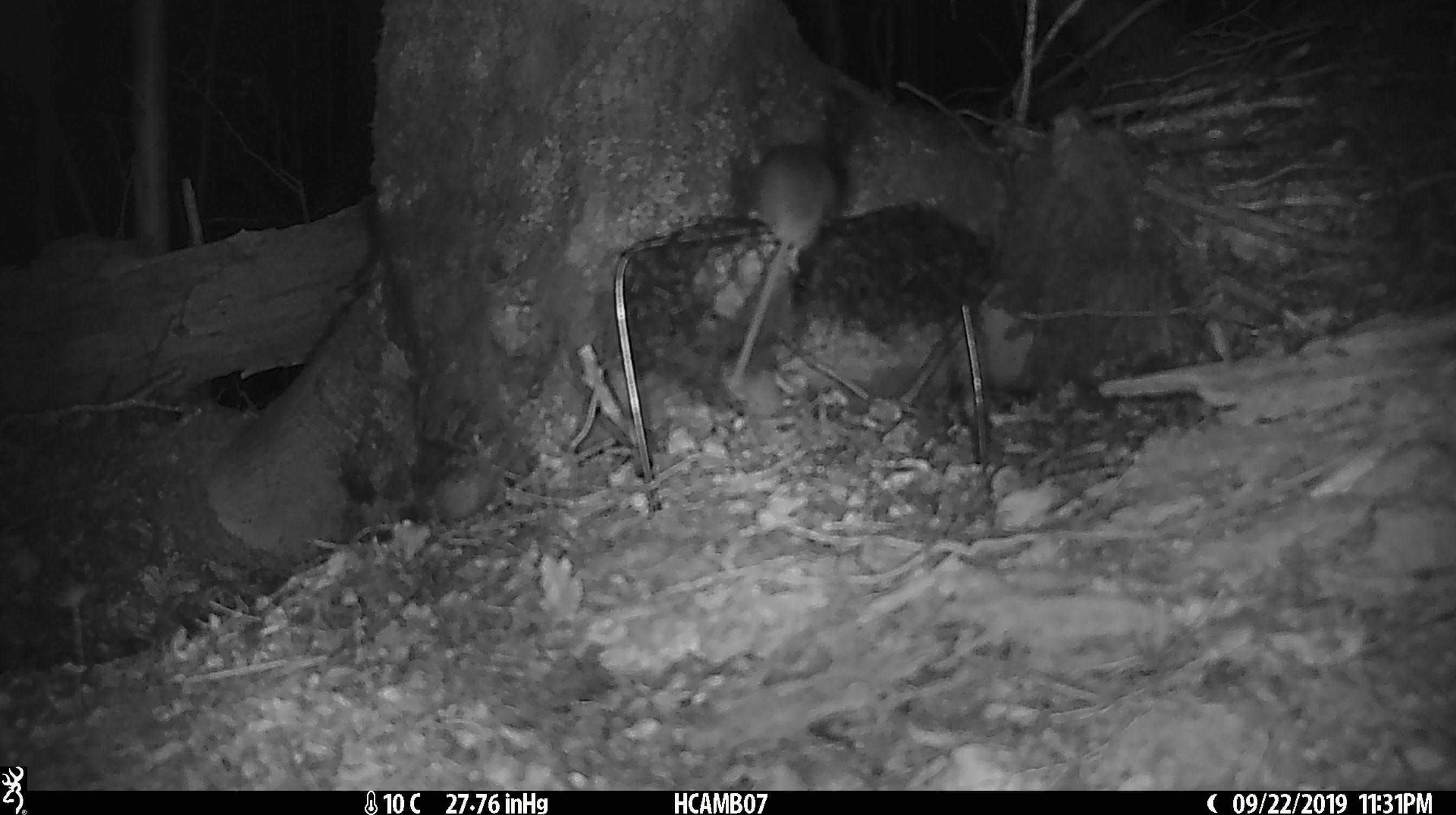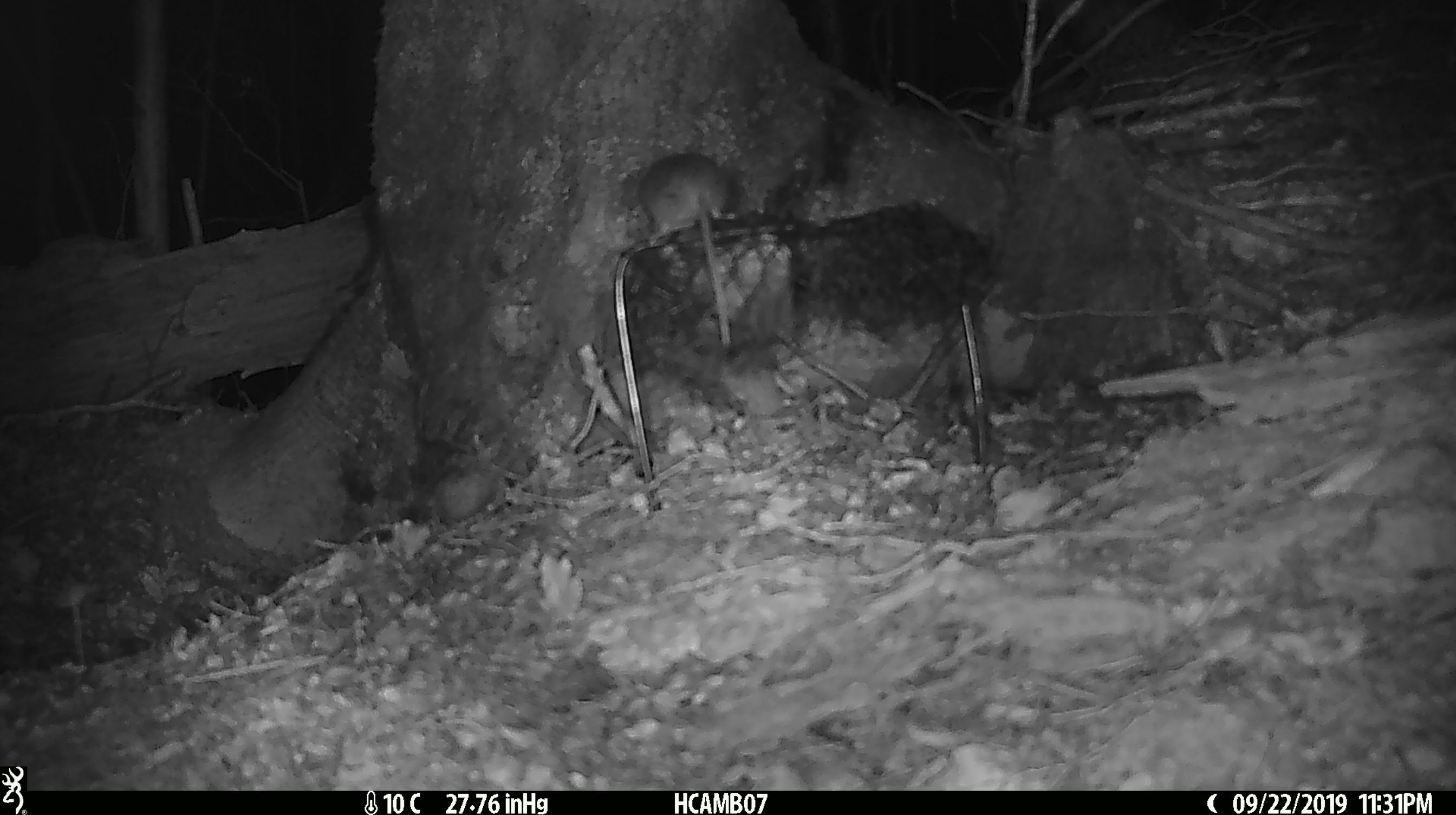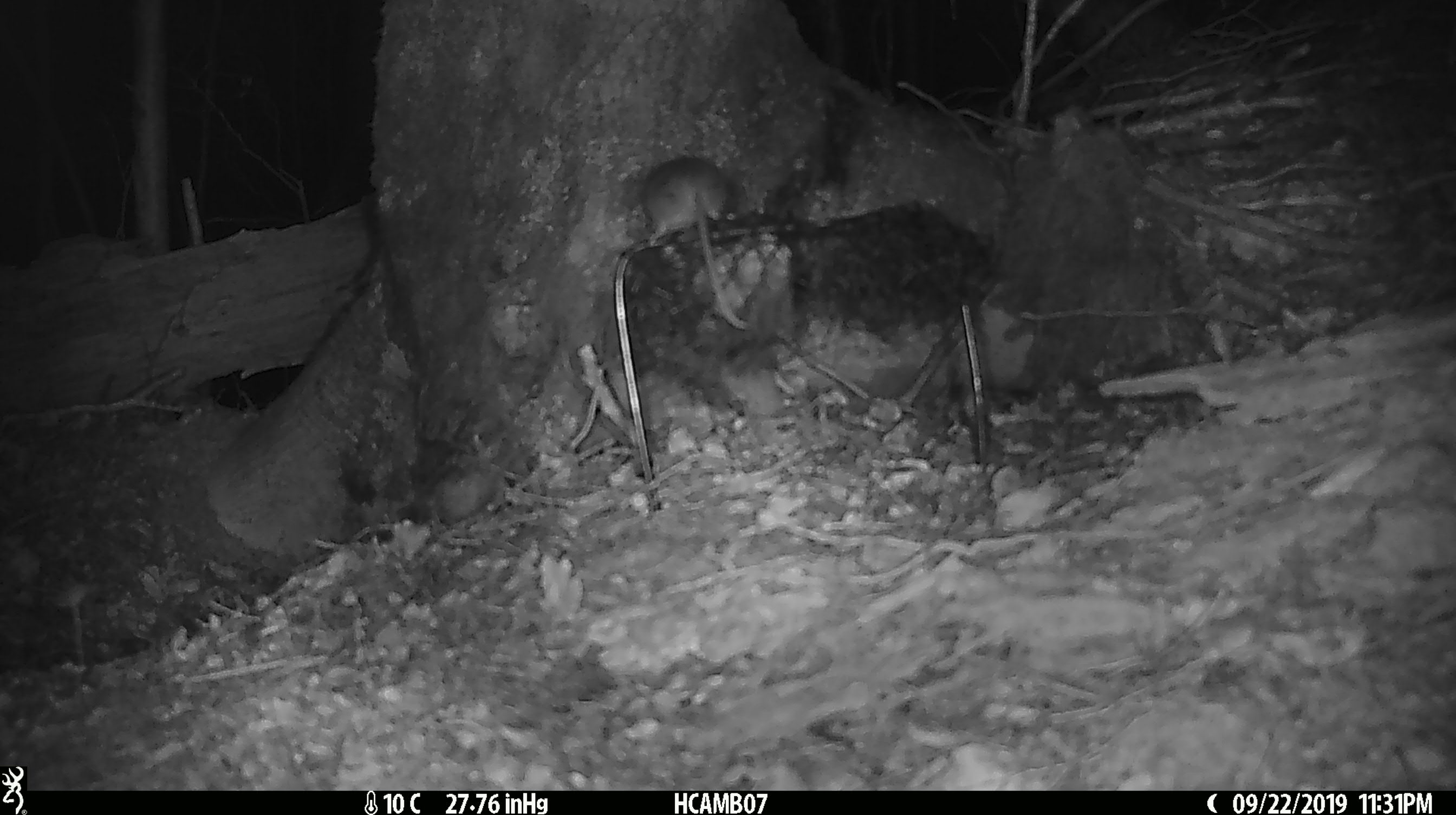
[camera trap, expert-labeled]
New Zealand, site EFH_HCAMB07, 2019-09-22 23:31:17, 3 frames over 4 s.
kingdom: Animalia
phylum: Chordata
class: Mammalia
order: Rodentia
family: Muridae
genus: Mus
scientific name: Mus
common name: mouse